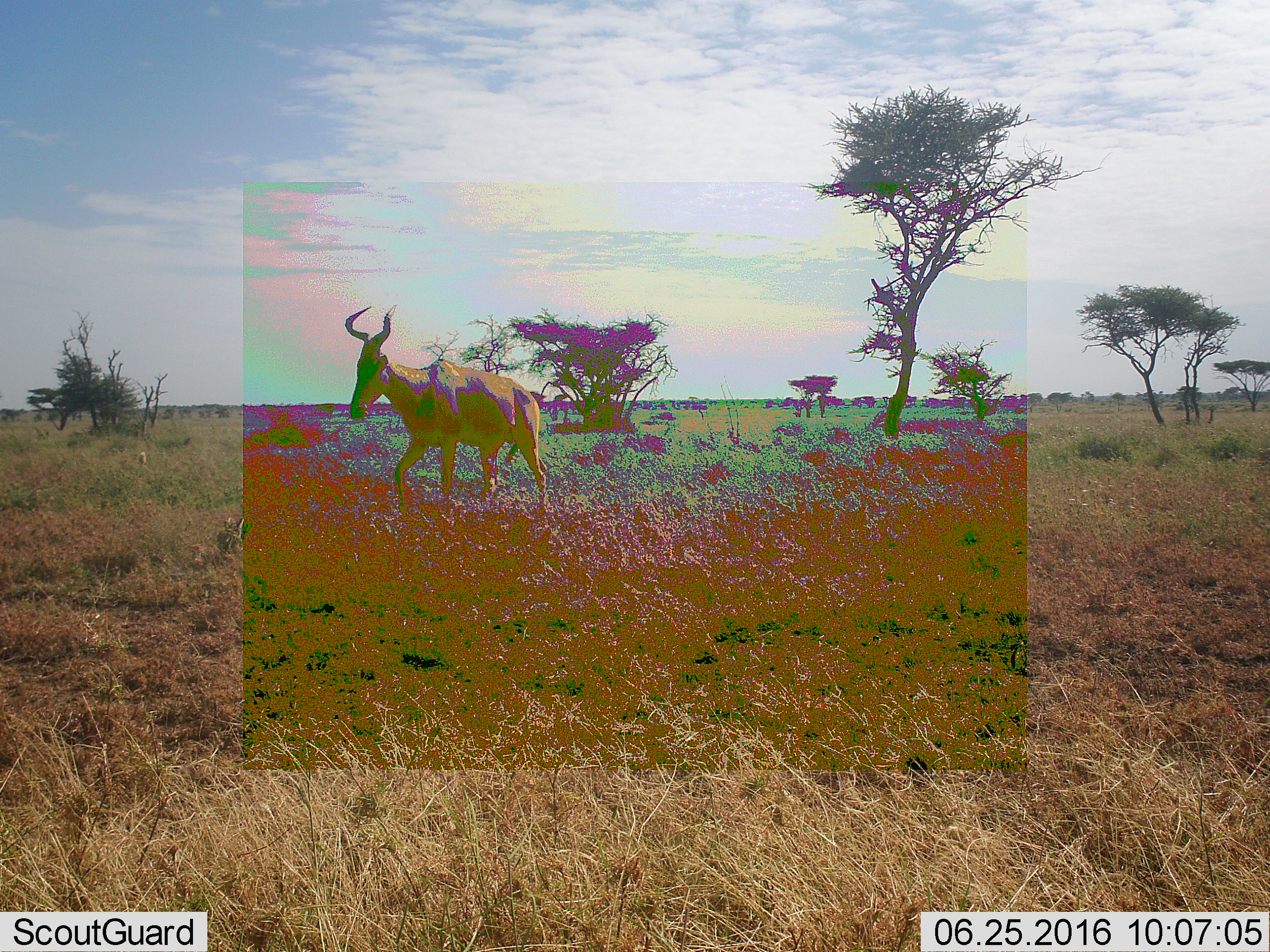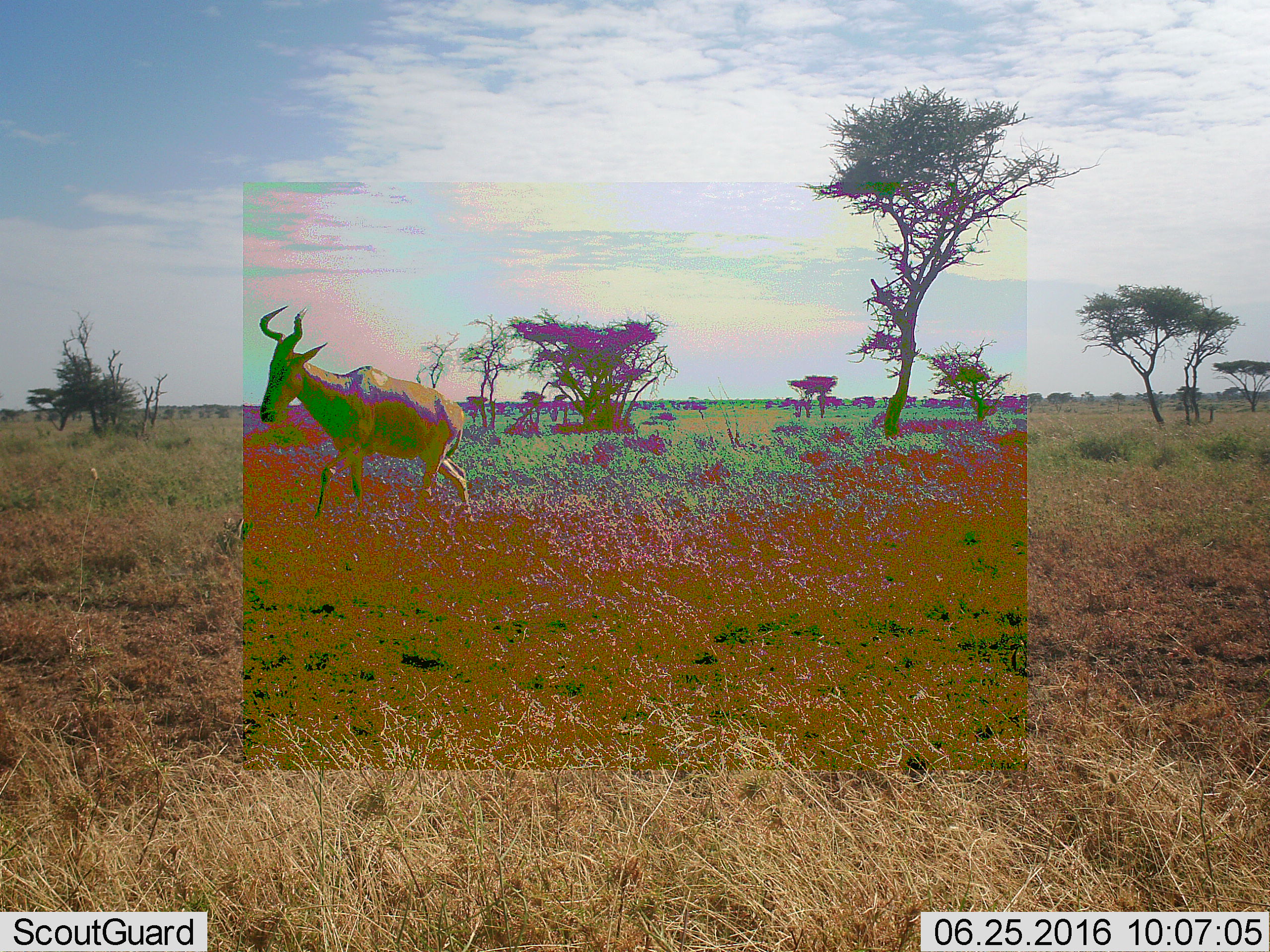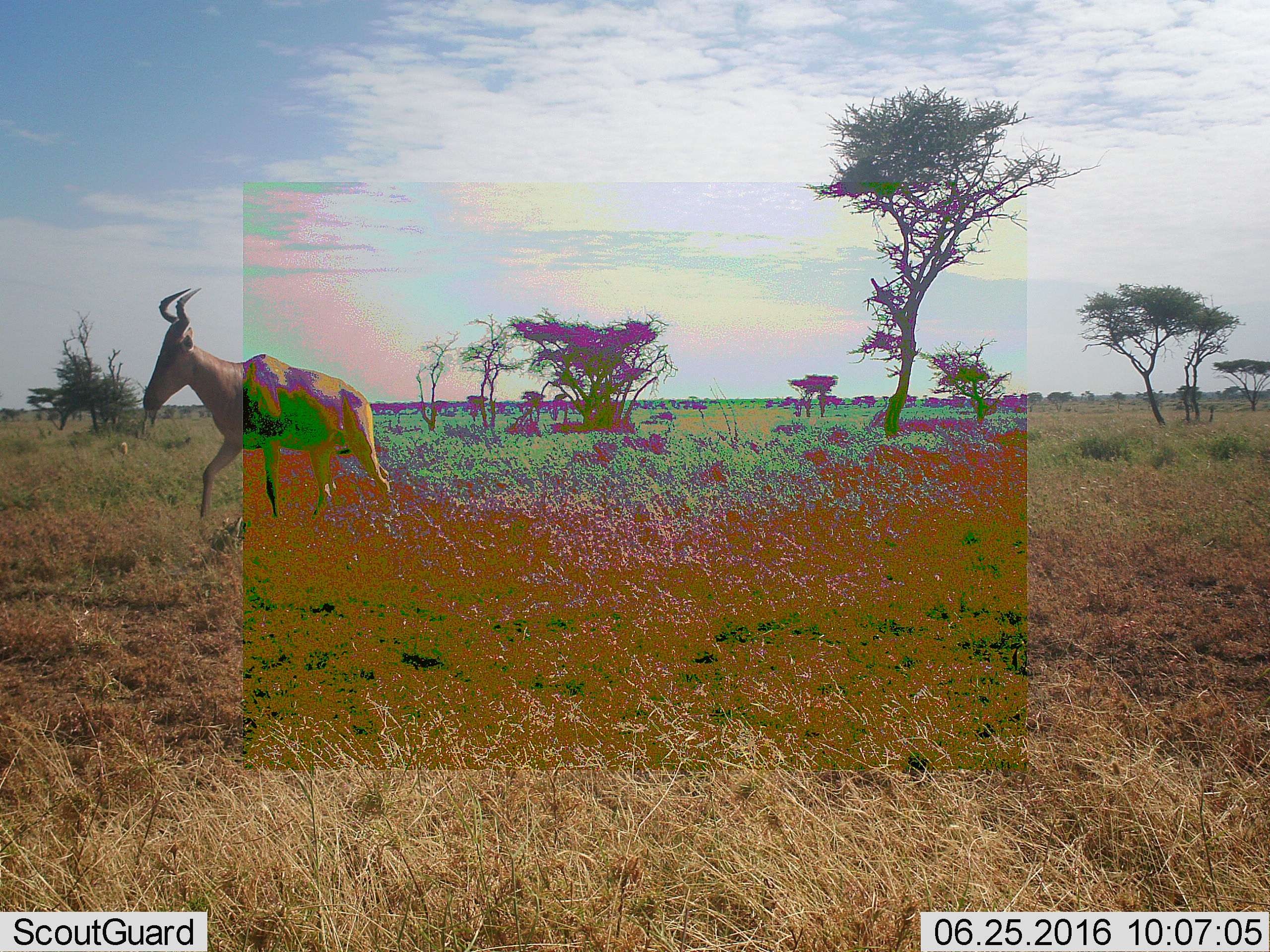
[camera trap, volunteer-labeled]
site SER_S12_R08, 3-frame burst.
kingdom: Animalia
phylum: Chordata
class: Mammalia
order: Artiodactyla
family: Bovidae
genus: Alcelaphus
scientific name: Alcelaphus buselaphus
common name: hartebeest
Hartebeest (Alcelaphus buselaphus), count 1. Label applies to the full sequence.